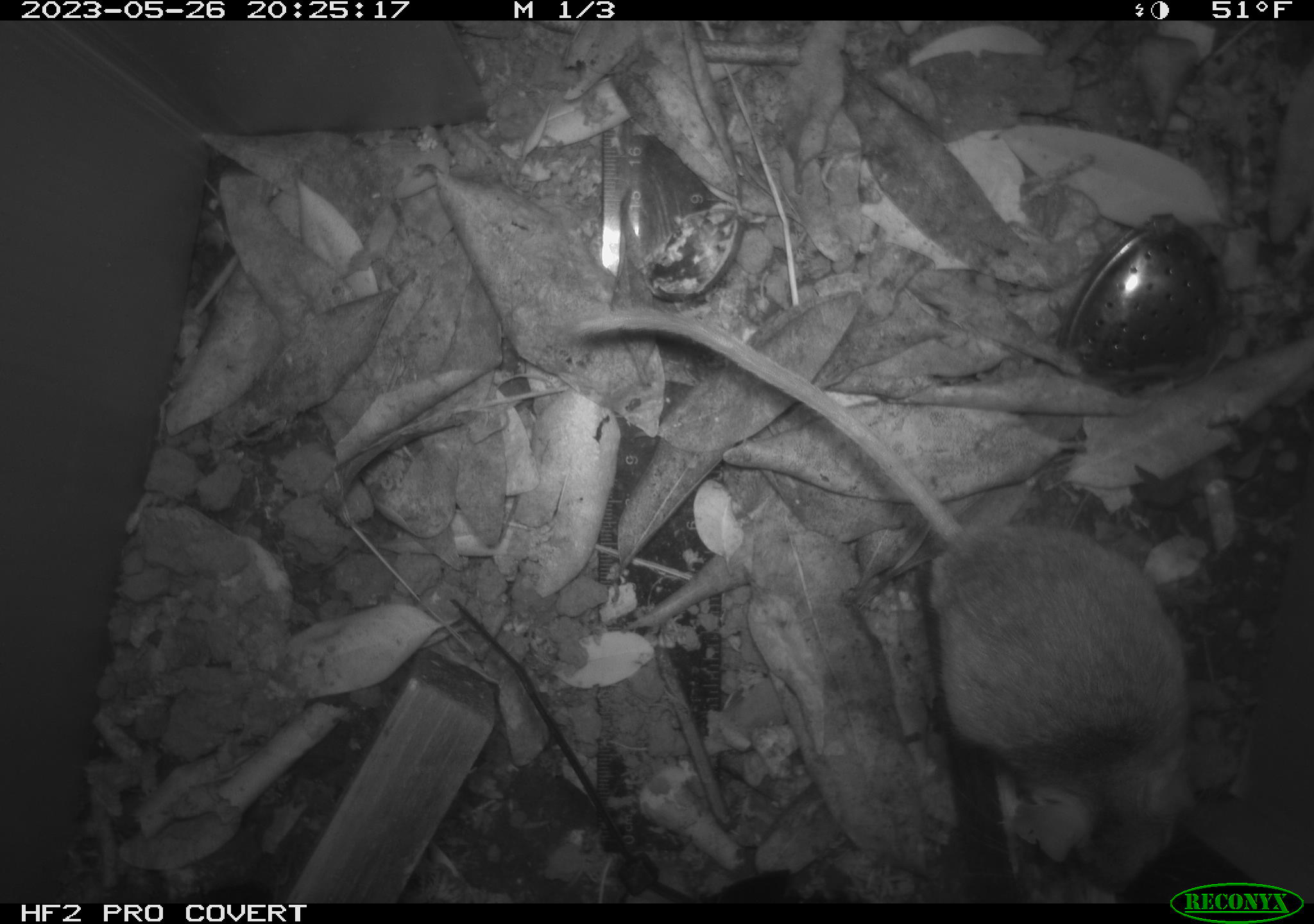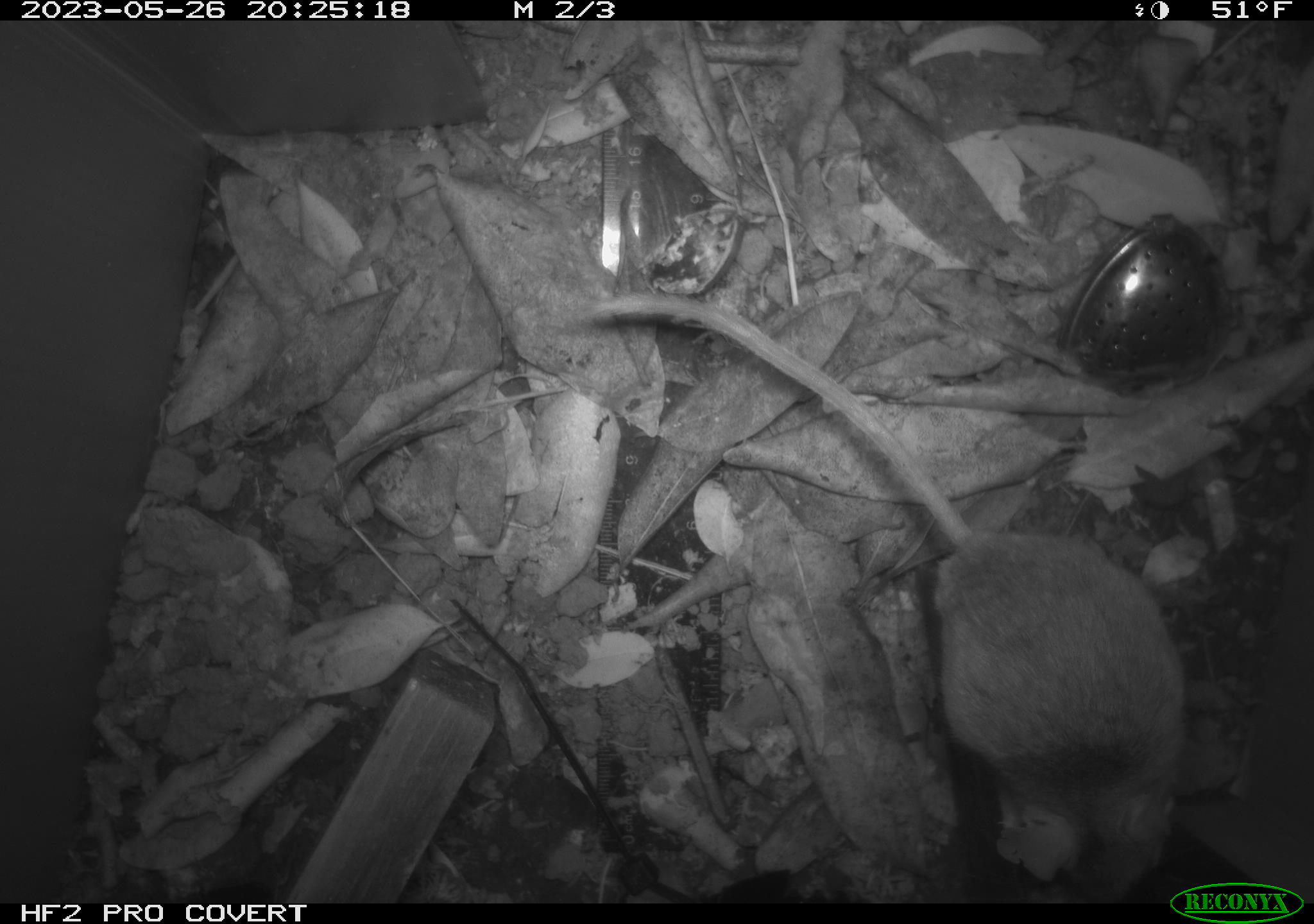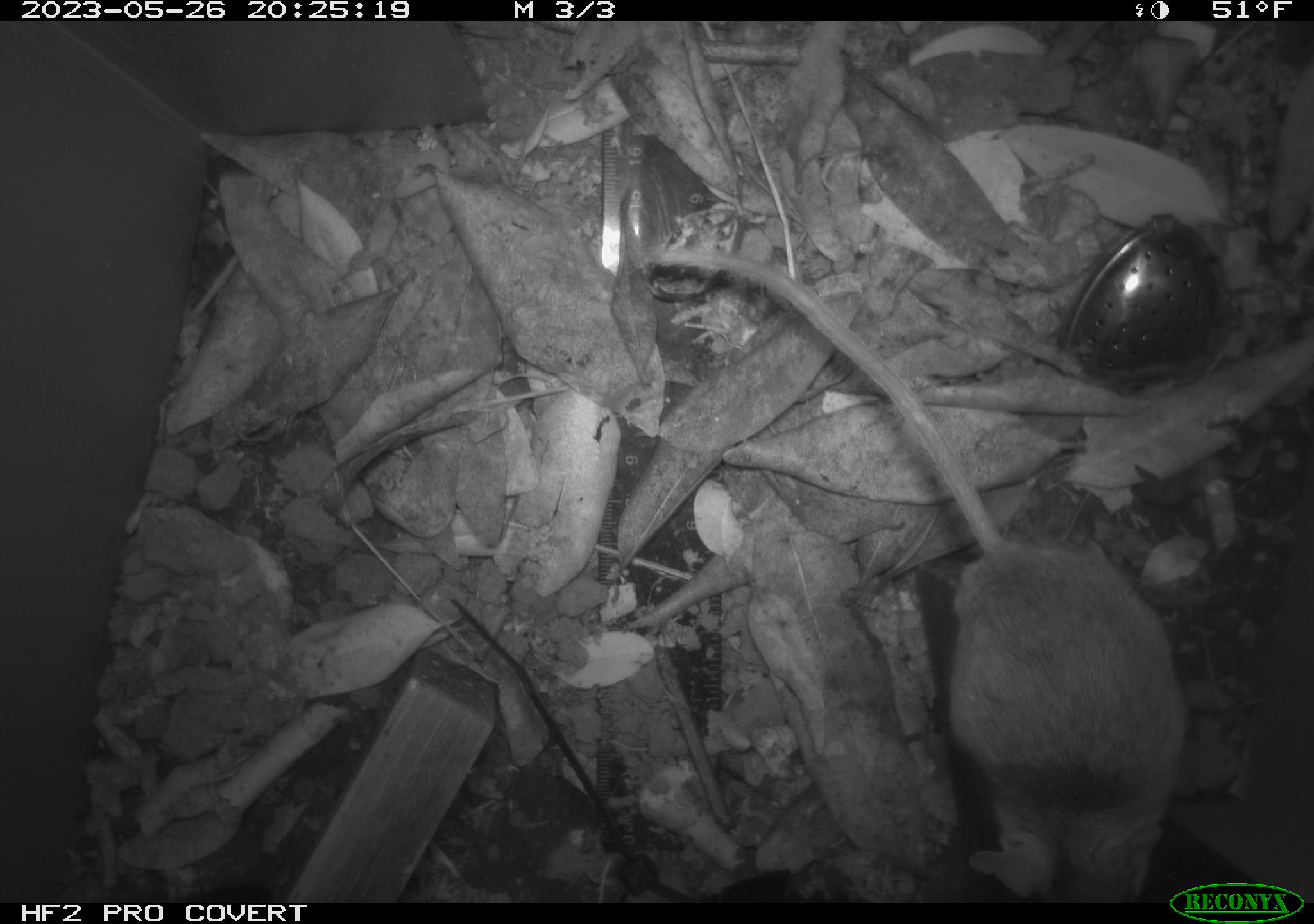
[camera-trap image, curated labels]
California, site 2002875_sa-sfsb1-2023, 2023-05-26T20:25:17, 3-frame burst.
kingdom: Animalia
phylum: Chordata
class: Mammalia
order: Rodentia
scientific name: Rodentia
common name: mouse species